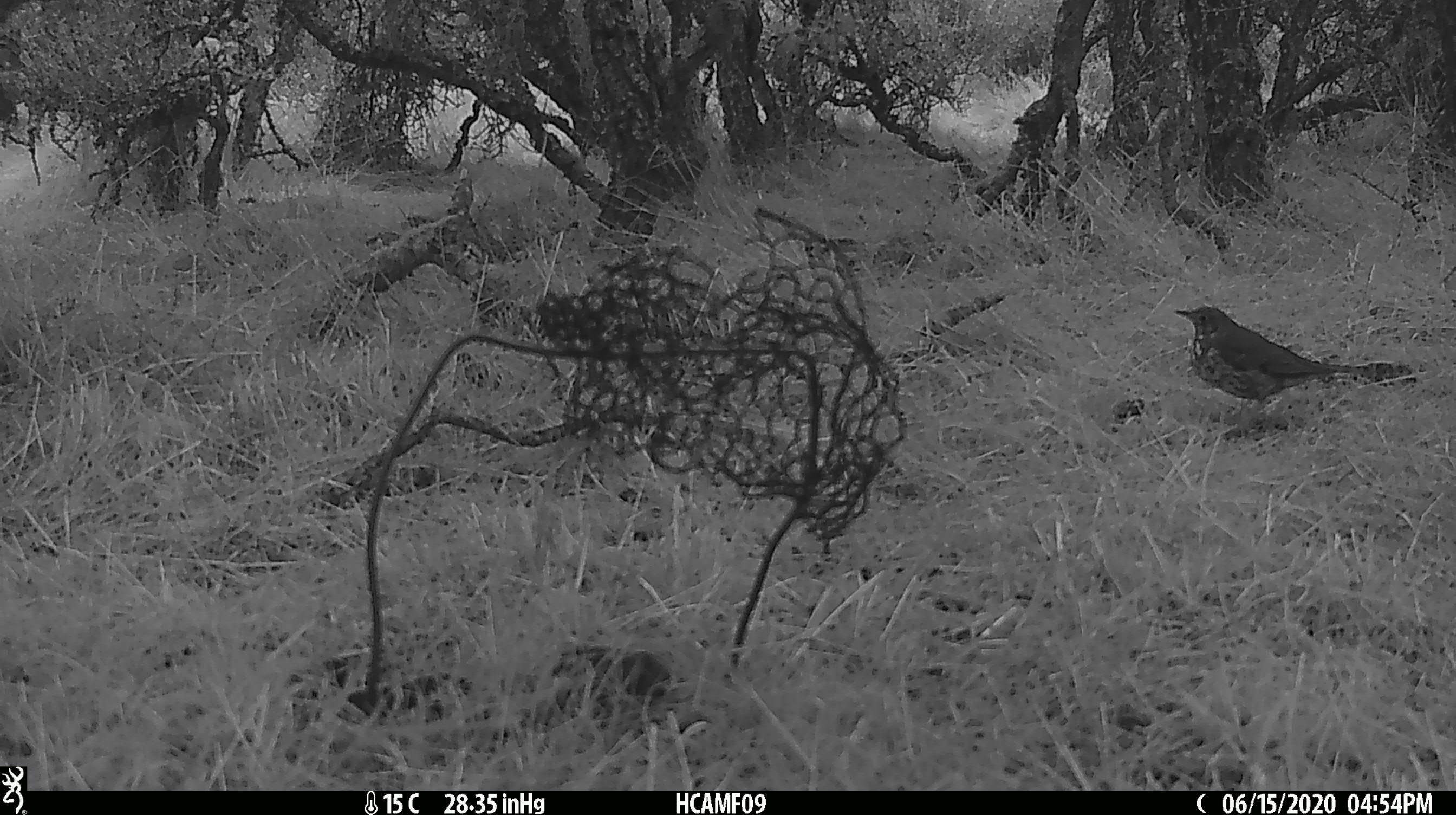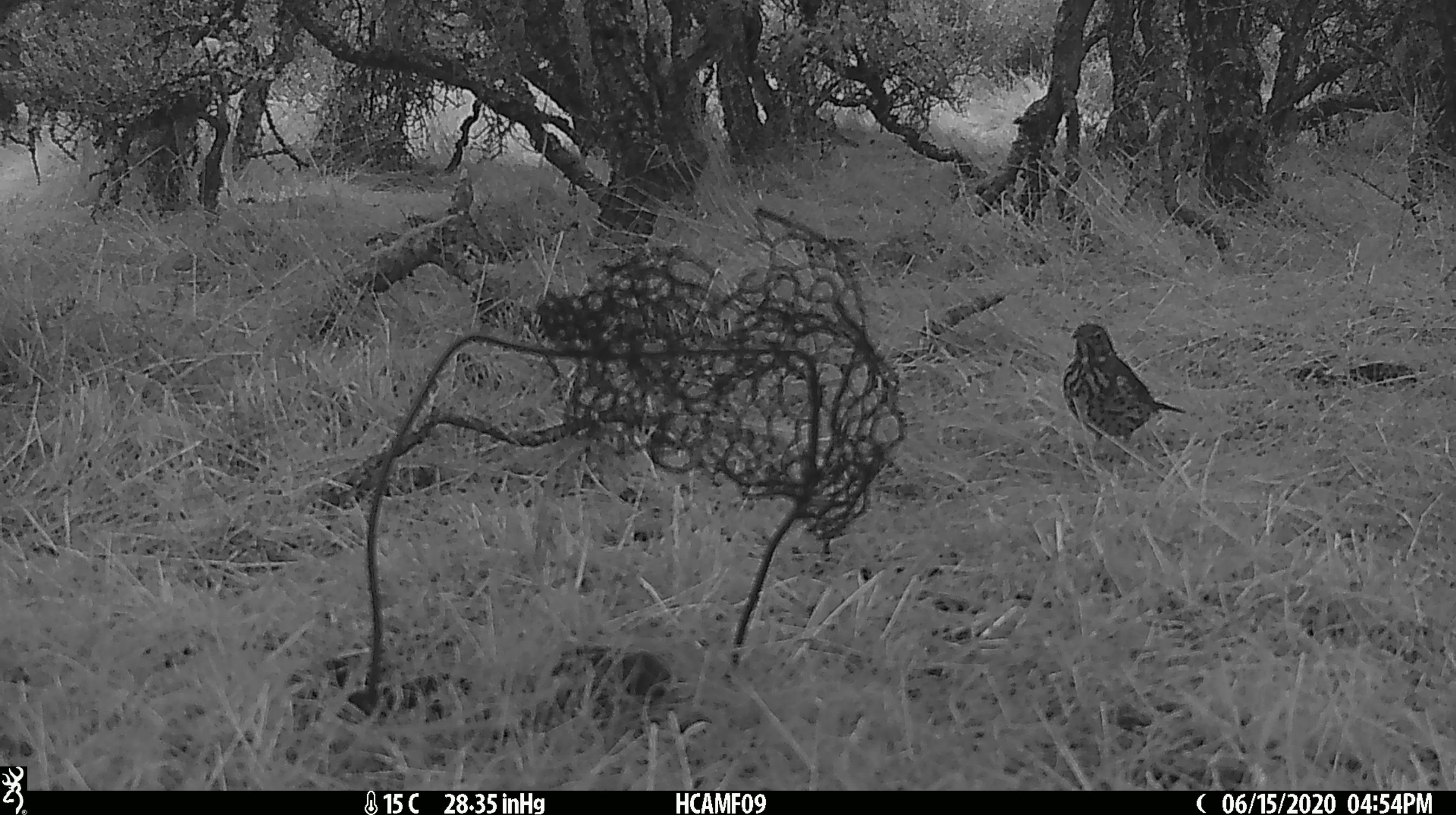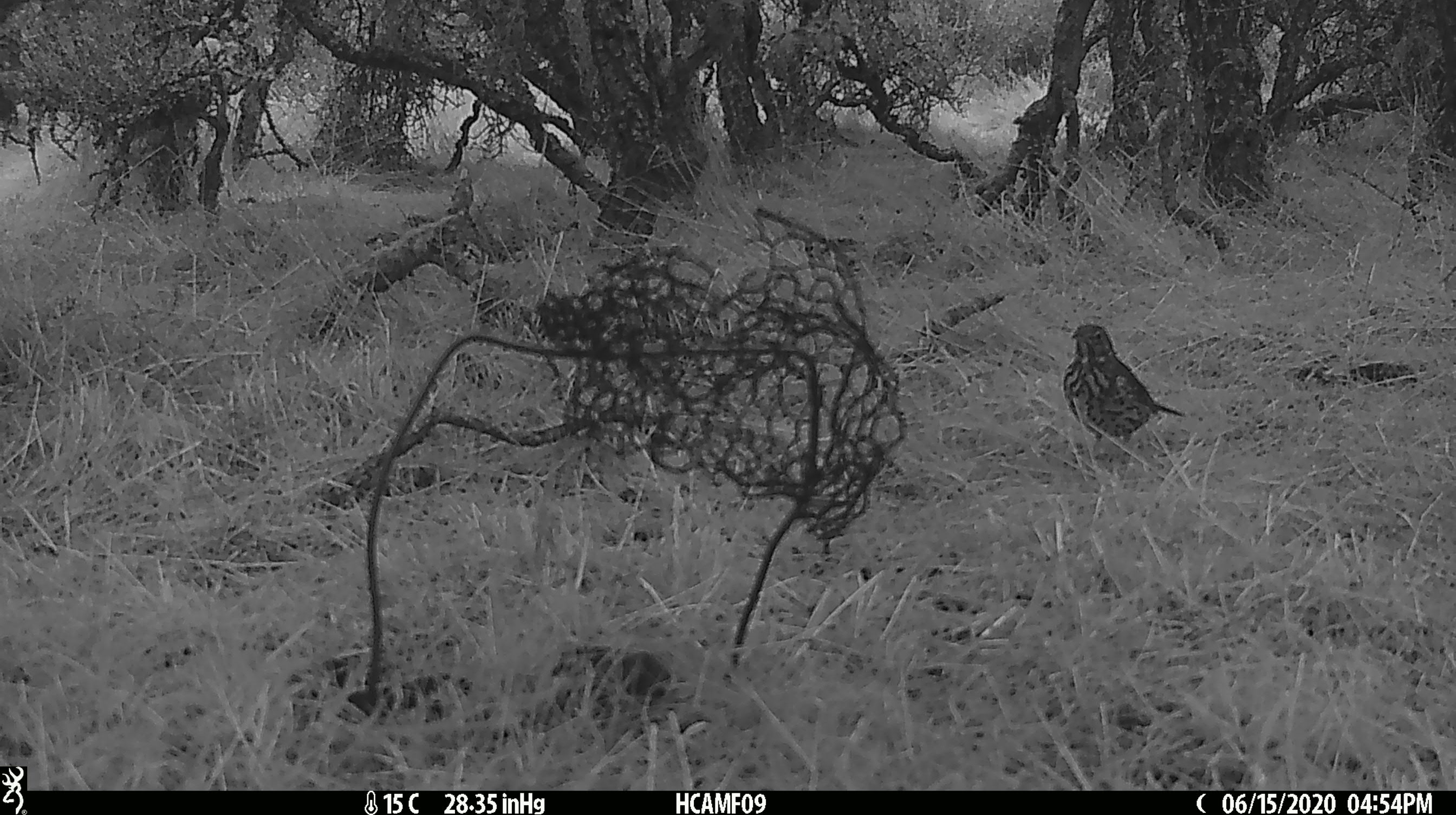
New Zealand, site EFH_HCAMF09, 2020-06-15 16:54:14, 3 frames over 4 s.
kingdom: Animalia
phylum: Chordata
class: Aves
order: Passeriformes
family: Turdidae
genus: Turdus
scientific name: Turdus philomelos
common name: song thrush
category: thrush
Thrush (song thrush) (Turdus philomelos).